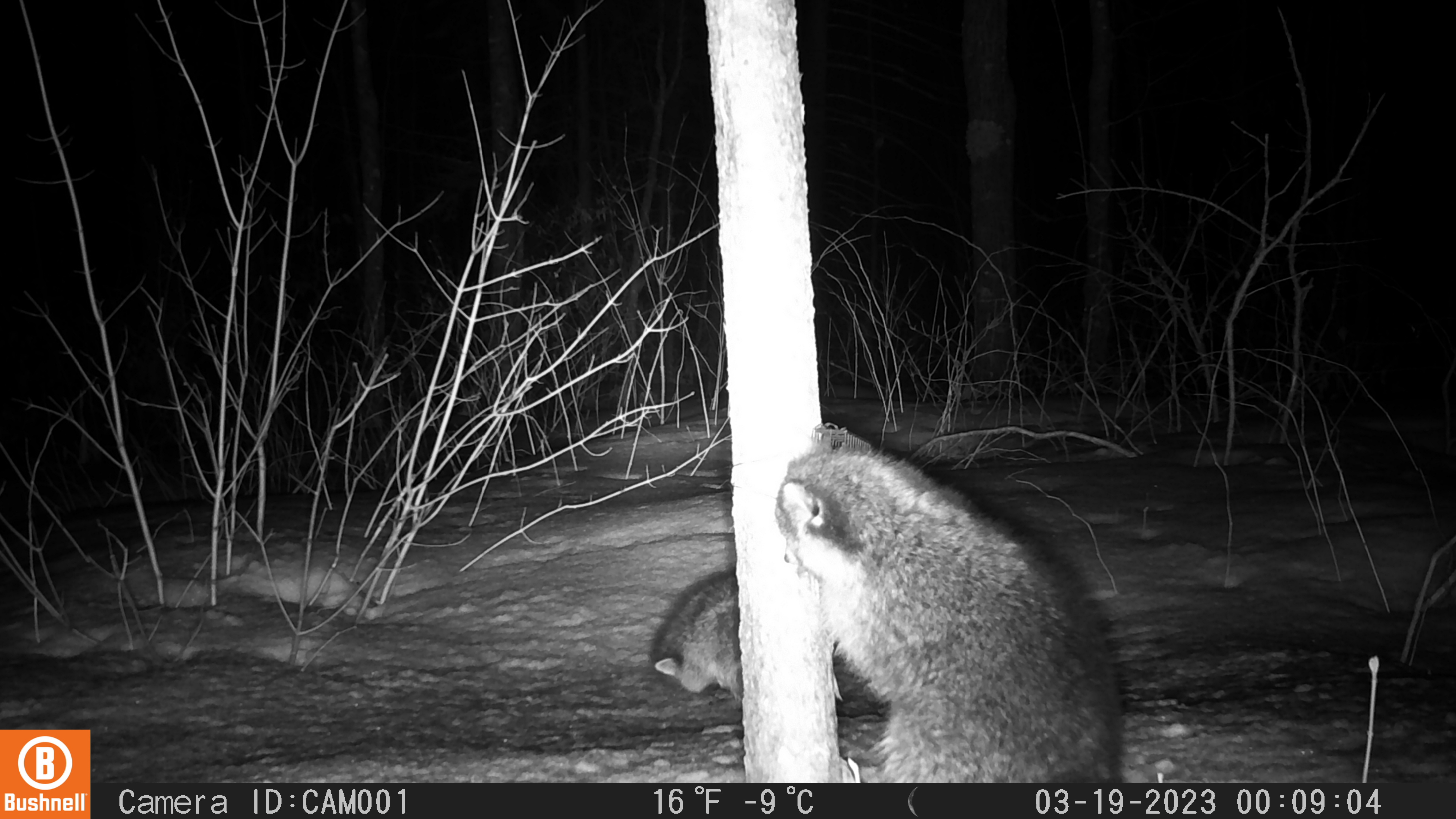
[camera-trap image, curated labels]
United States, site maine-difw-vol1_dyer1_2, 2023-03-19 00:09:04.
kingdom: Animalia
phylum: Chordata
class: Mammalia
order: Carnivora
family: Procyonidae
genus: Procyon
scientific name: Procyon lotor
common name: raccoon